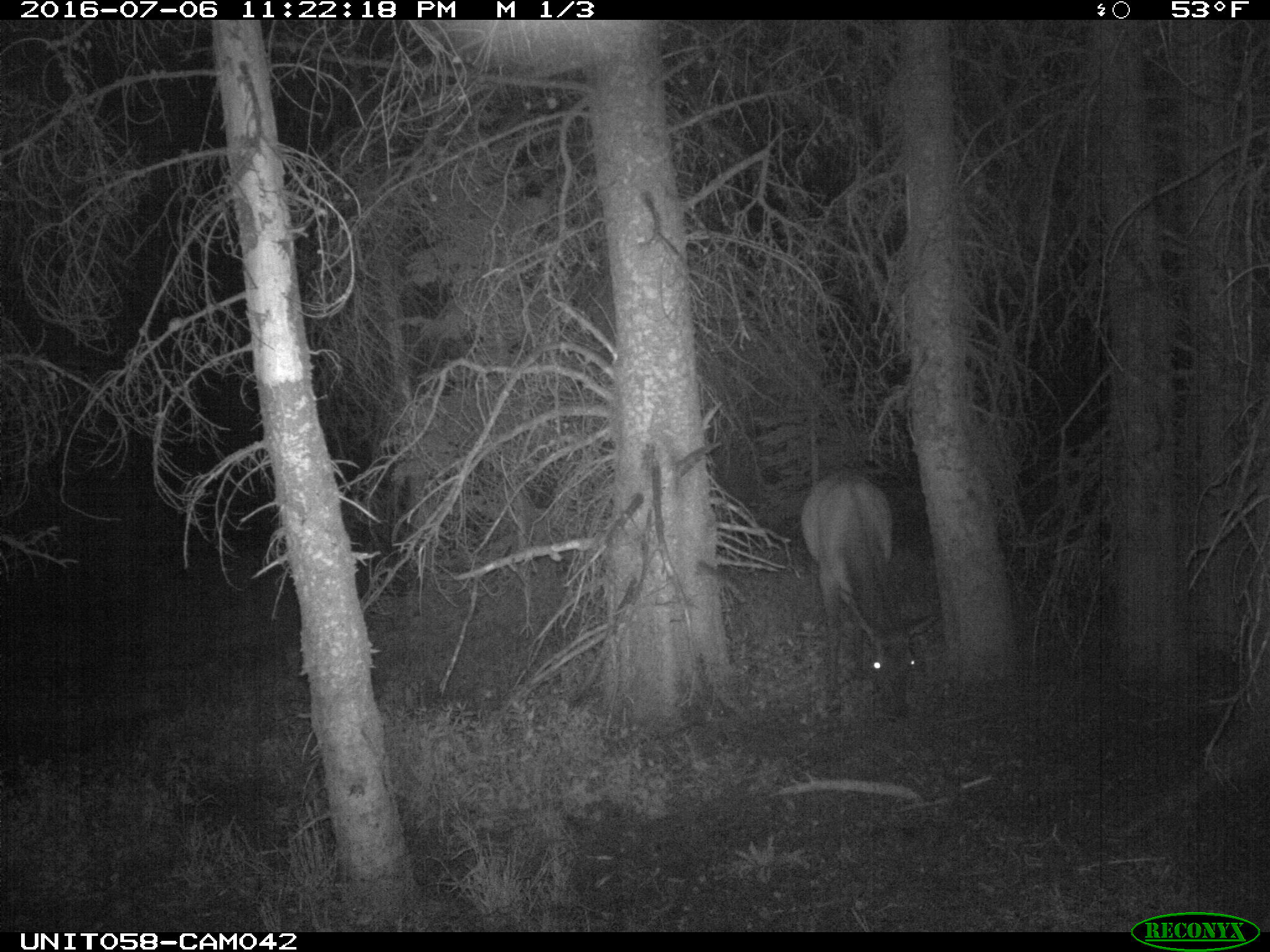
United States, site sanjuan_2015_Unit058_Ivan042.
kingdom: Animalia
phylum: Chordata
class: Mammalia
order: Artiodactyla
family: Cervidae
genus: Cervus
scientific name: Cervus elaphus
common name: red deer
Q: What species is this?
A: Cervus elaphus (red deer).